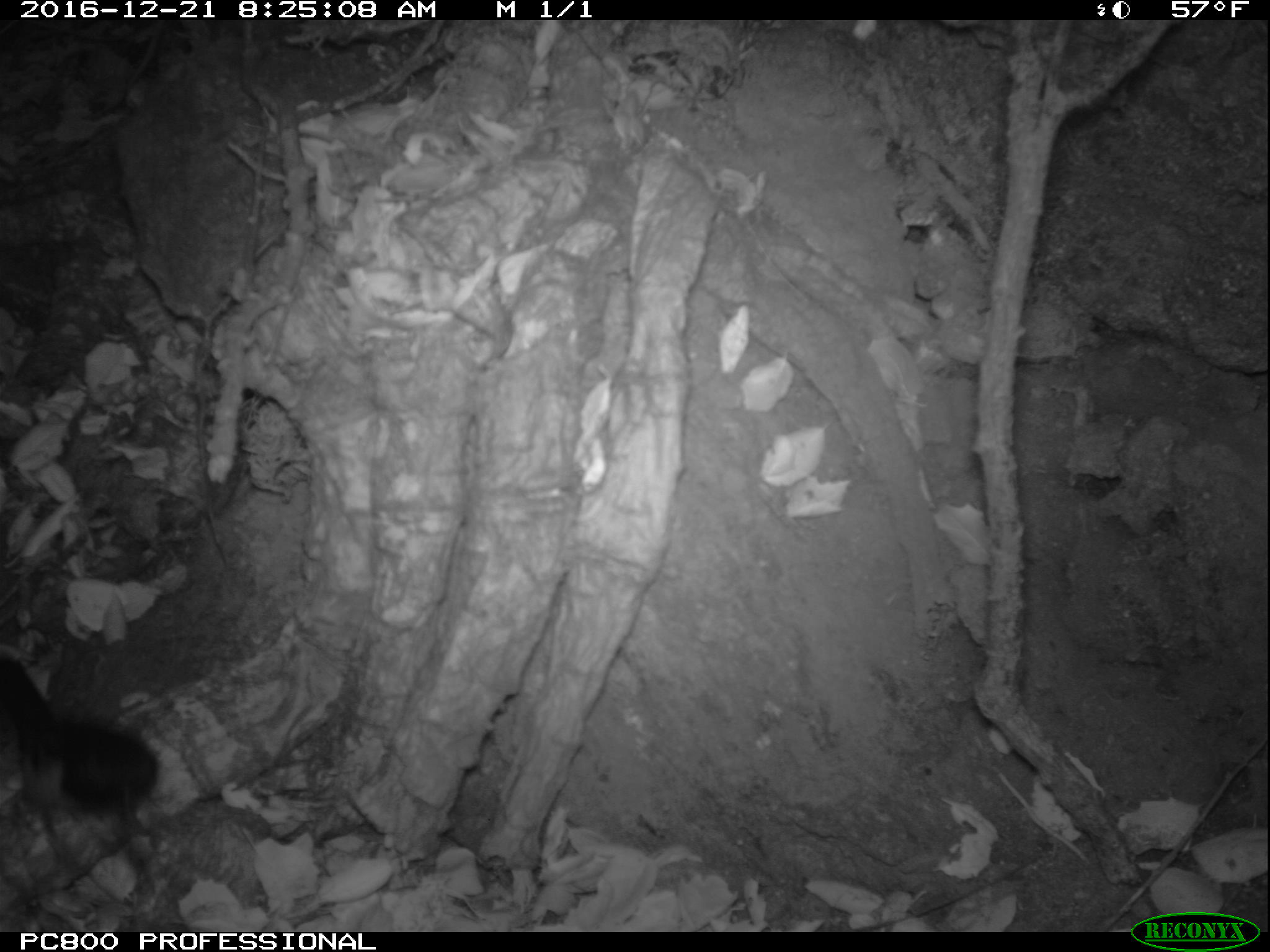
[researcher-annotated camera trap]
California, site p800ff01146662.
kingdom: Animalia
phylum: Chordata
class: Aves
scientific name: Aves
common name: bird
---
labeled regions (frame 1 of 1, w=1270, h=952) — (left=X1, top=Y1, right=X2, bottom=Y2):
bird: (left=0, top=651, right=158, bottom=868)